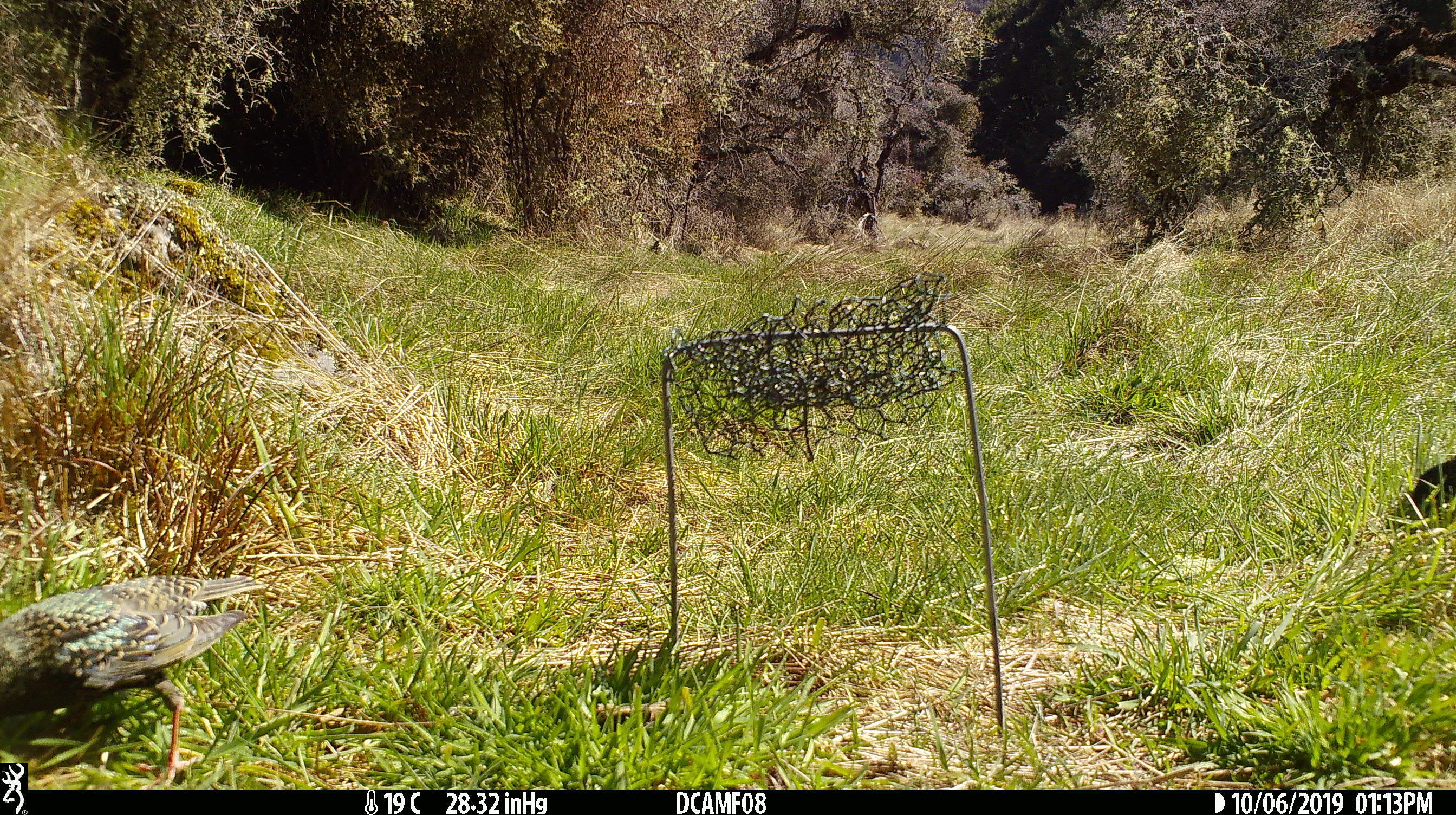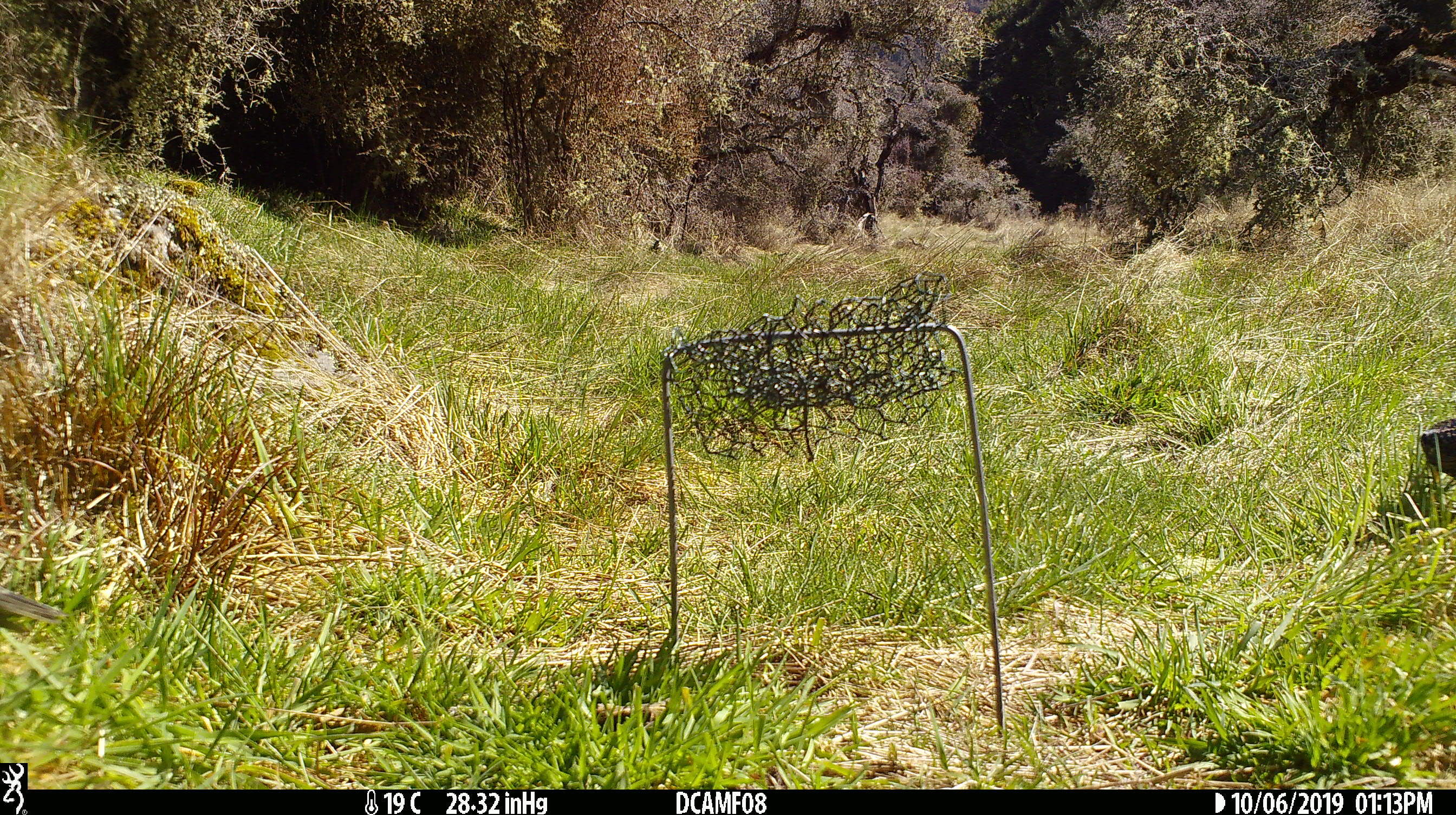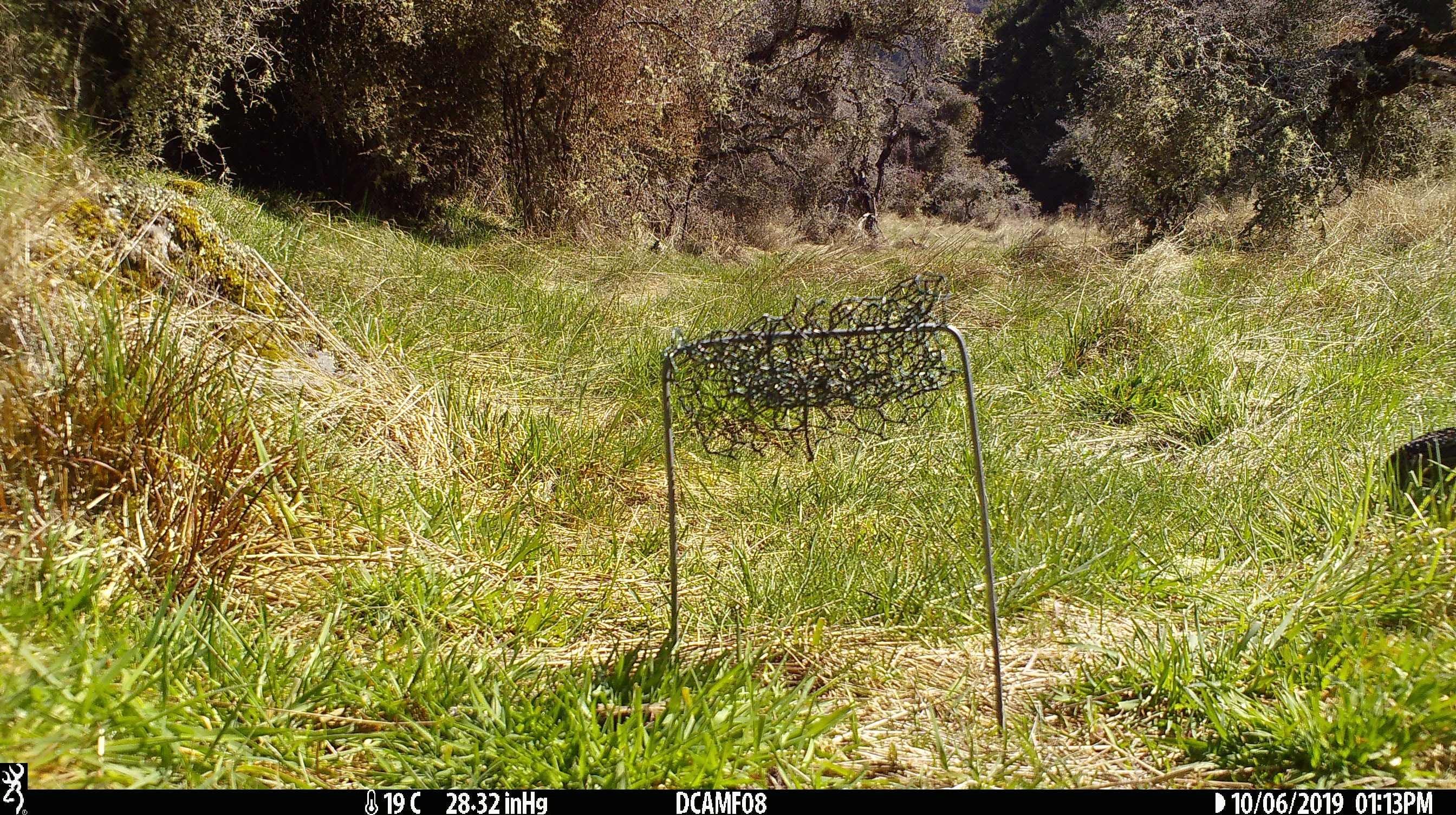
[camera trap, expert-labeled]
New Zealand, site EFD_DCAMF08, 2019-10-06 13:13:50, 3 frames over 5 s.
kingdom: Animalia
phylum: Chordata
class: Aves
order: Passeriformes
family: Sturnidae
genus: Sturnus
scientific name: Sturnus vulgaris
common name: european starling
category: starling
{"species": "starling (european starling) (Sturnus vulgaris)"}